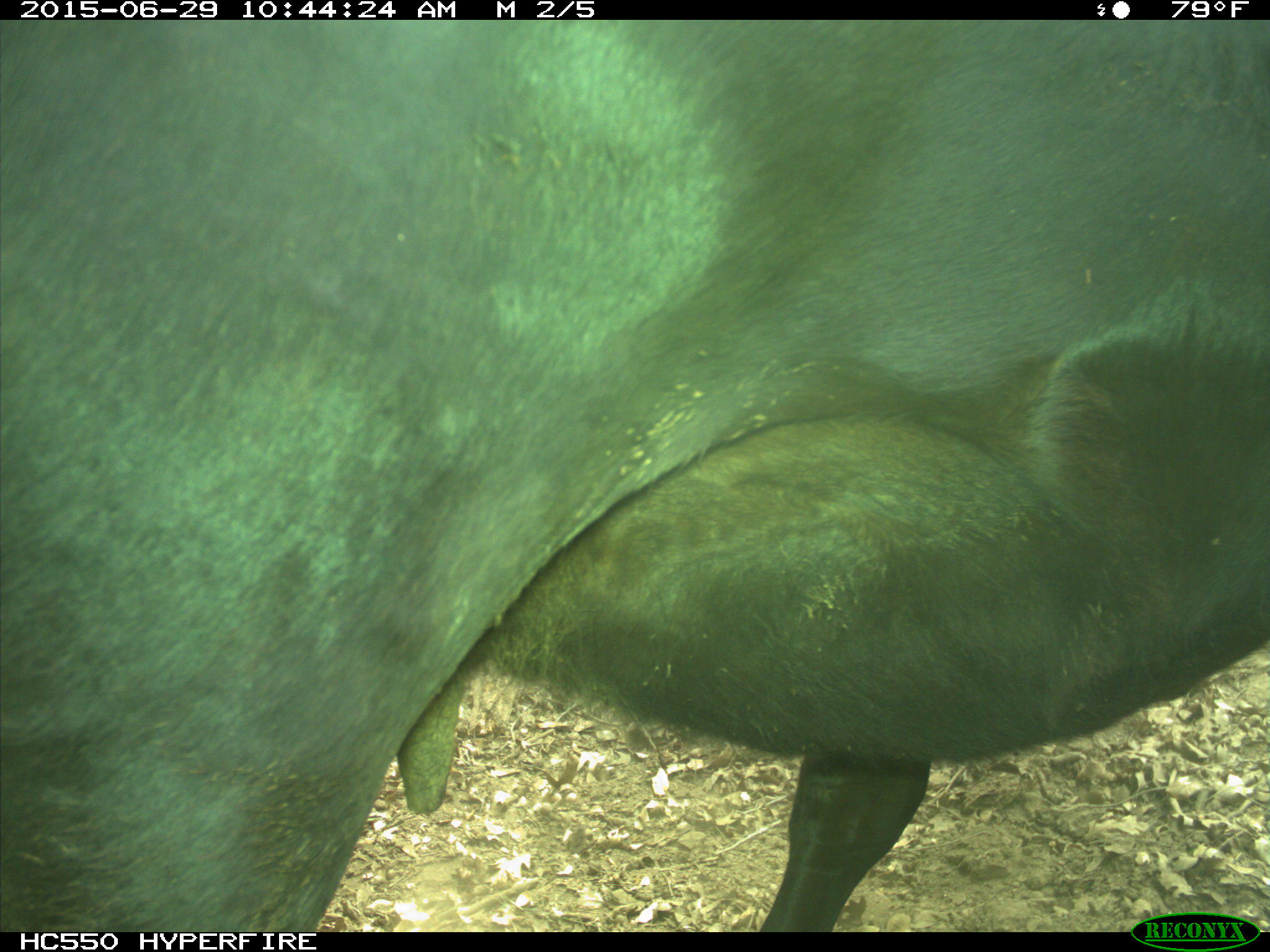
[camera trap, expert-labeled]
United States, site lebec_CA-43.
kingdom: Animalia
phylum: Chordata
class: Mammalia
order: Artiodactyla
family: Bovidae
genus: Bos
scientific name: Bos taurus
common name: domestic cow